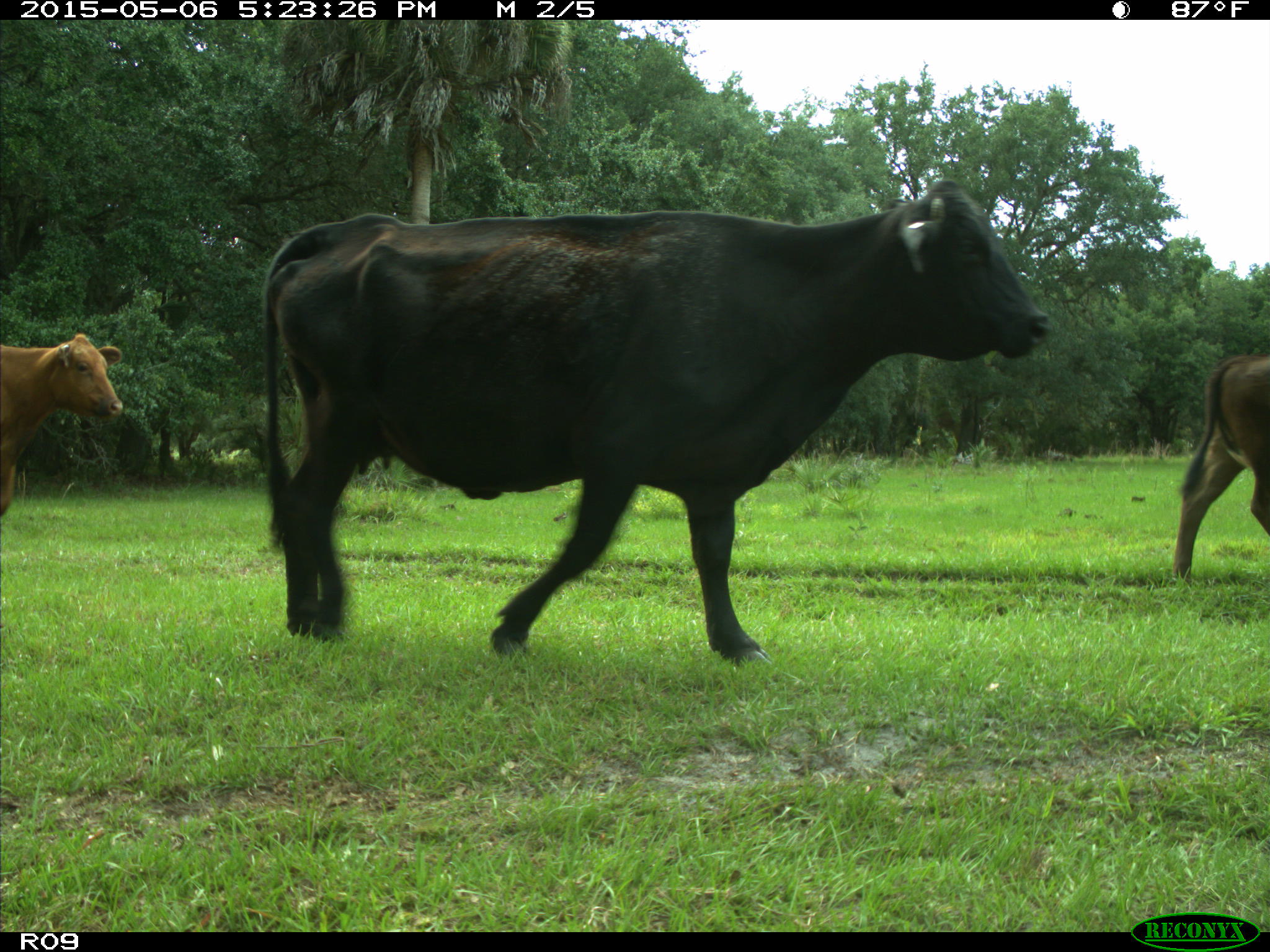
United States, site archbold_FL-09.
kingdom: Animalia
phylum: Chordata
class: Mammalia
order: Artiodactyla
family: Bovidae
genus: Bos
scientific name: Bos taurus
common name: domestic cow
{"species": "Bos taurus (domestic cow)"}